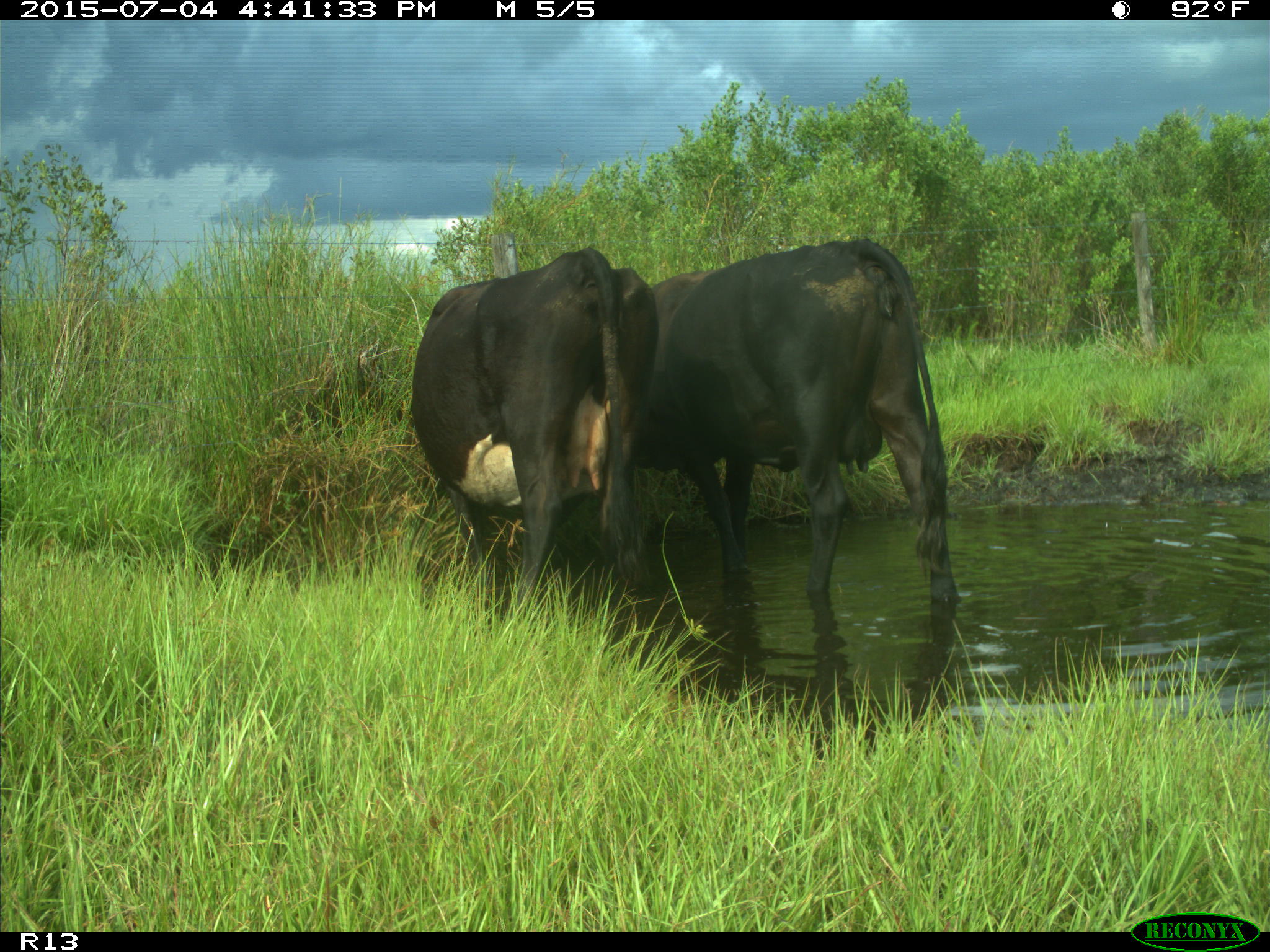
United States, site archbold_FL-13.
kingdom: Animalia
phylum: Chordata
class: Mammalia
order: Artiodactyla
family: Bovidae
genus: Bos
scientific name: Bos taurus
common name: domestic cow